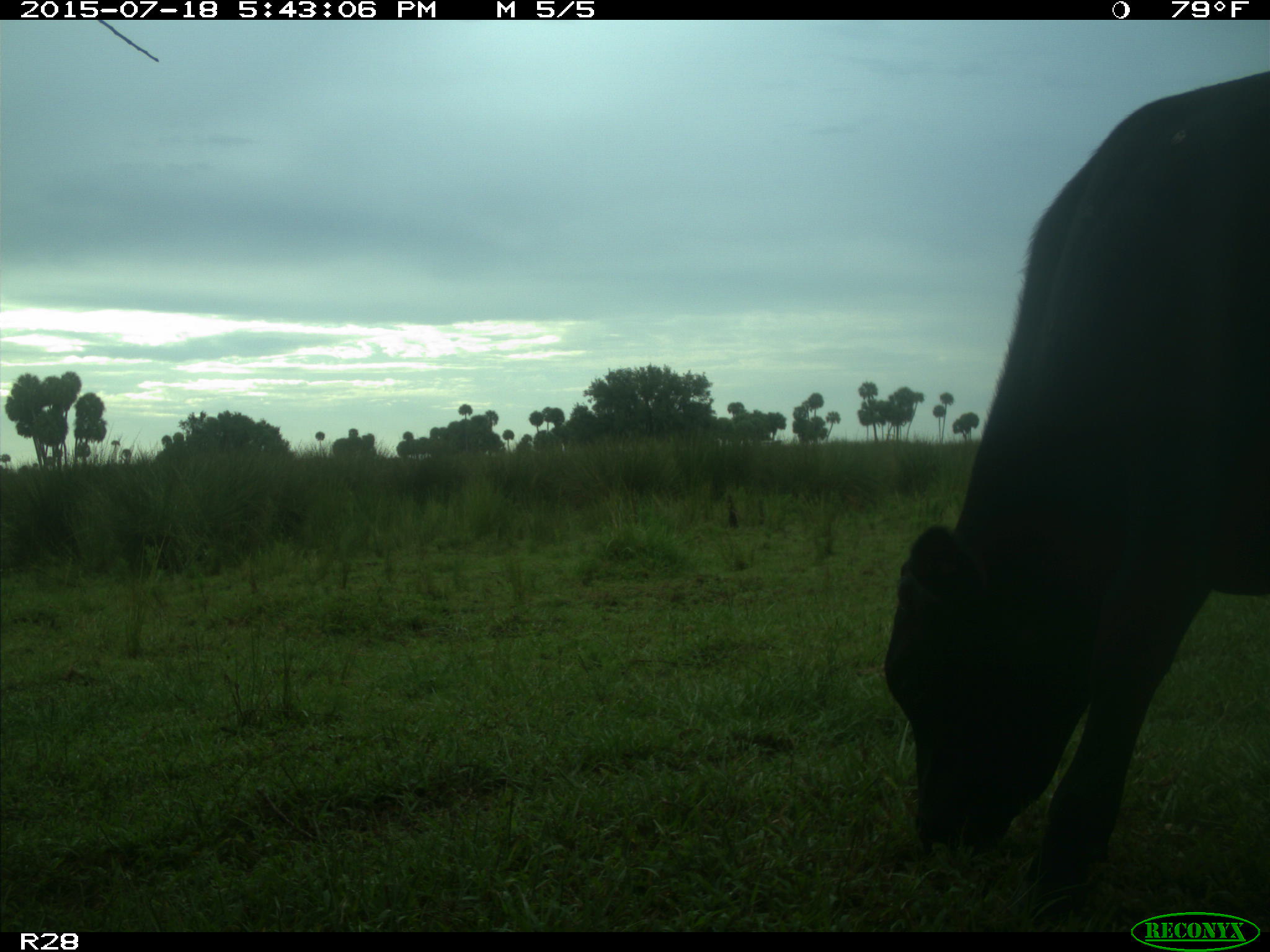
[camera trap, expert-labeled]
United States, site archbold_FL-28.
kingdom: Animalia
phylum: Chordata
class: Mammalia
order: Artiodactyla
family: Bovidae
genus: Bos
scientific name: Bos taurus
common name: domestic cow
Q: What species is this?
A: Bos taurus (domestic cow).